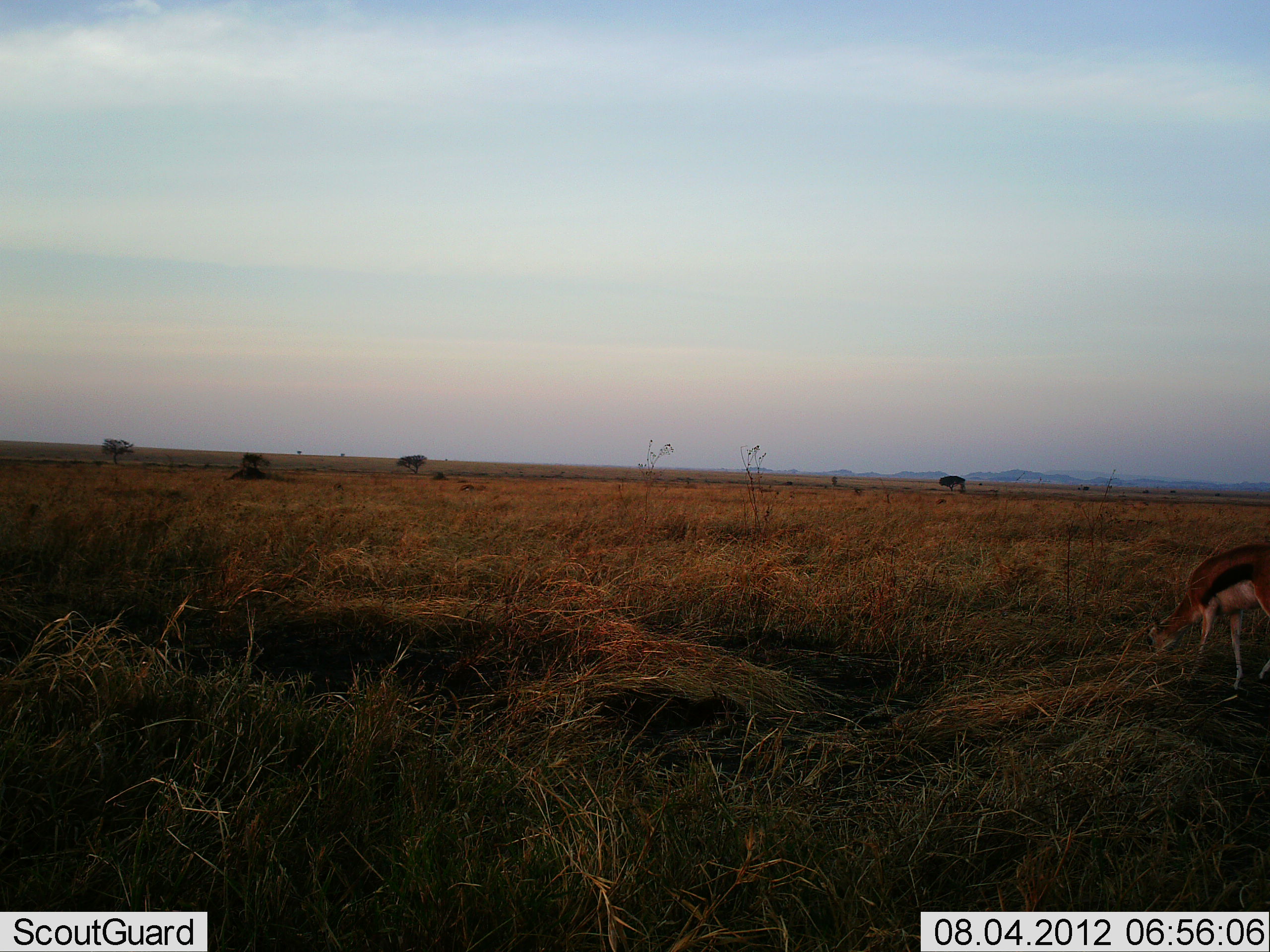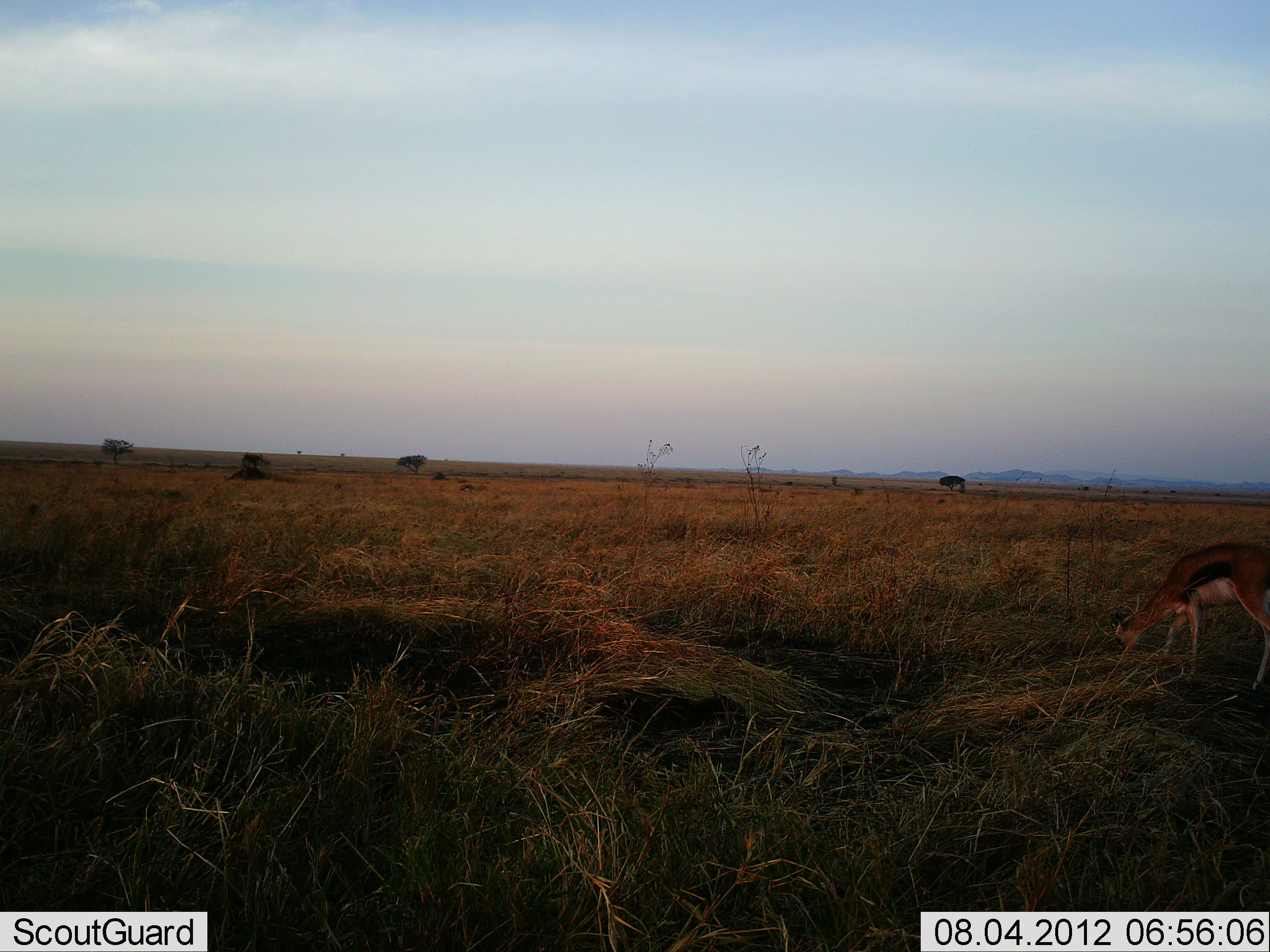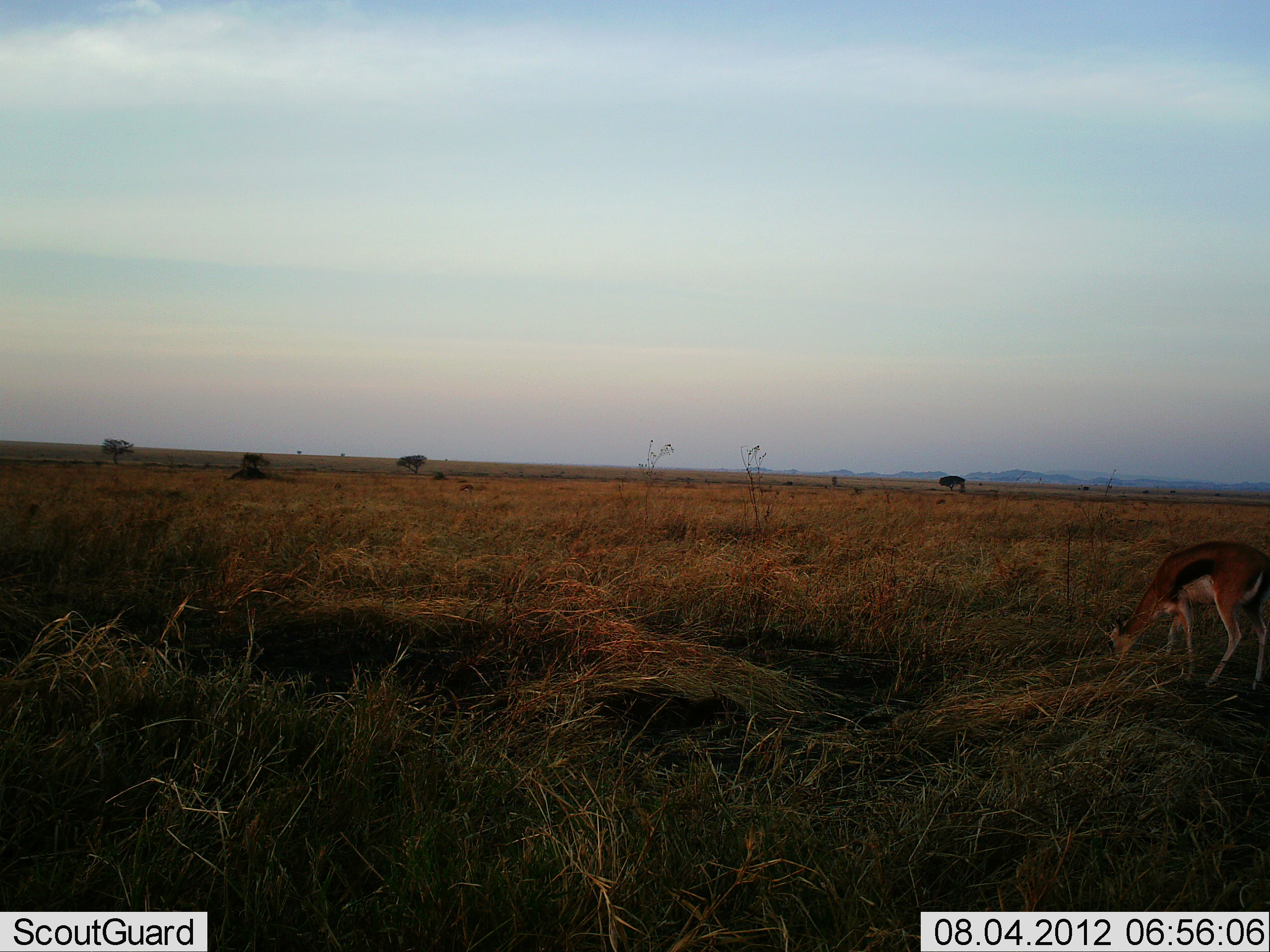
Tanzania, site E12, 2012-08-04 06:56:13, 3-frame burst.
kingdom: Animalia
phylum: Chordata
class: Mammalia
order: Artiodactyla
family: Bovidae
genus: Eudorcas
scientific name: Eudorcas thomsonii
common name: thomson's gazelle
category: gazellethomsons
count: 1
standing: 10%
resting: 0%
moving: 60%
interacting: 0%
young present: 0%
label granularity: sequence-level